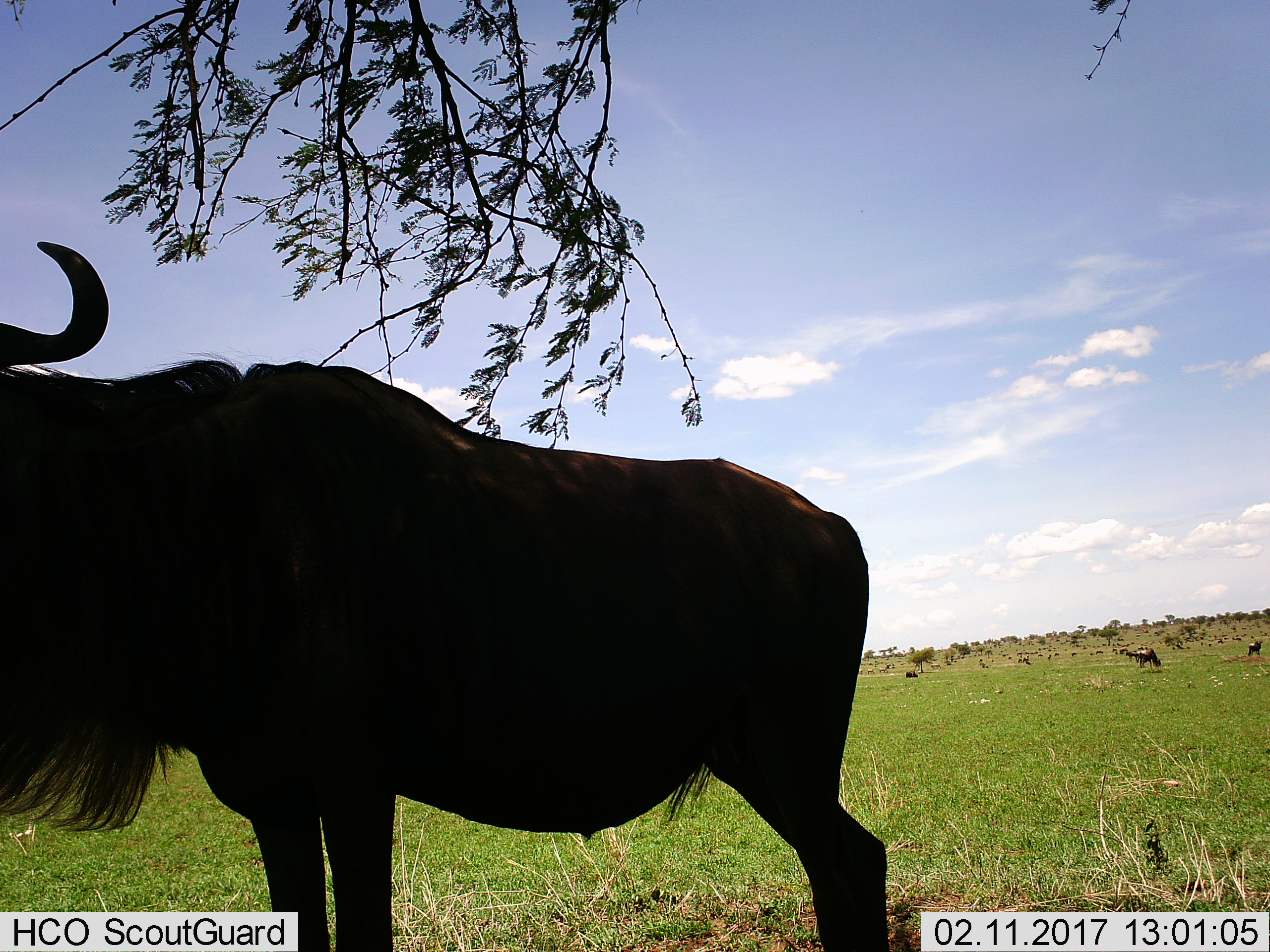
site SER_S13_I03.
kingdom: Animalia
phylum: Chordata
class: Mammalia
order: Artiodactyla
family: Bovidae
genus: Connochaetes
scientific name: Connochaetes taurinus taurinus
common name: blue wildebeest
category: wildebeestblue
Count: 5.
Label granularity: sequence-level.